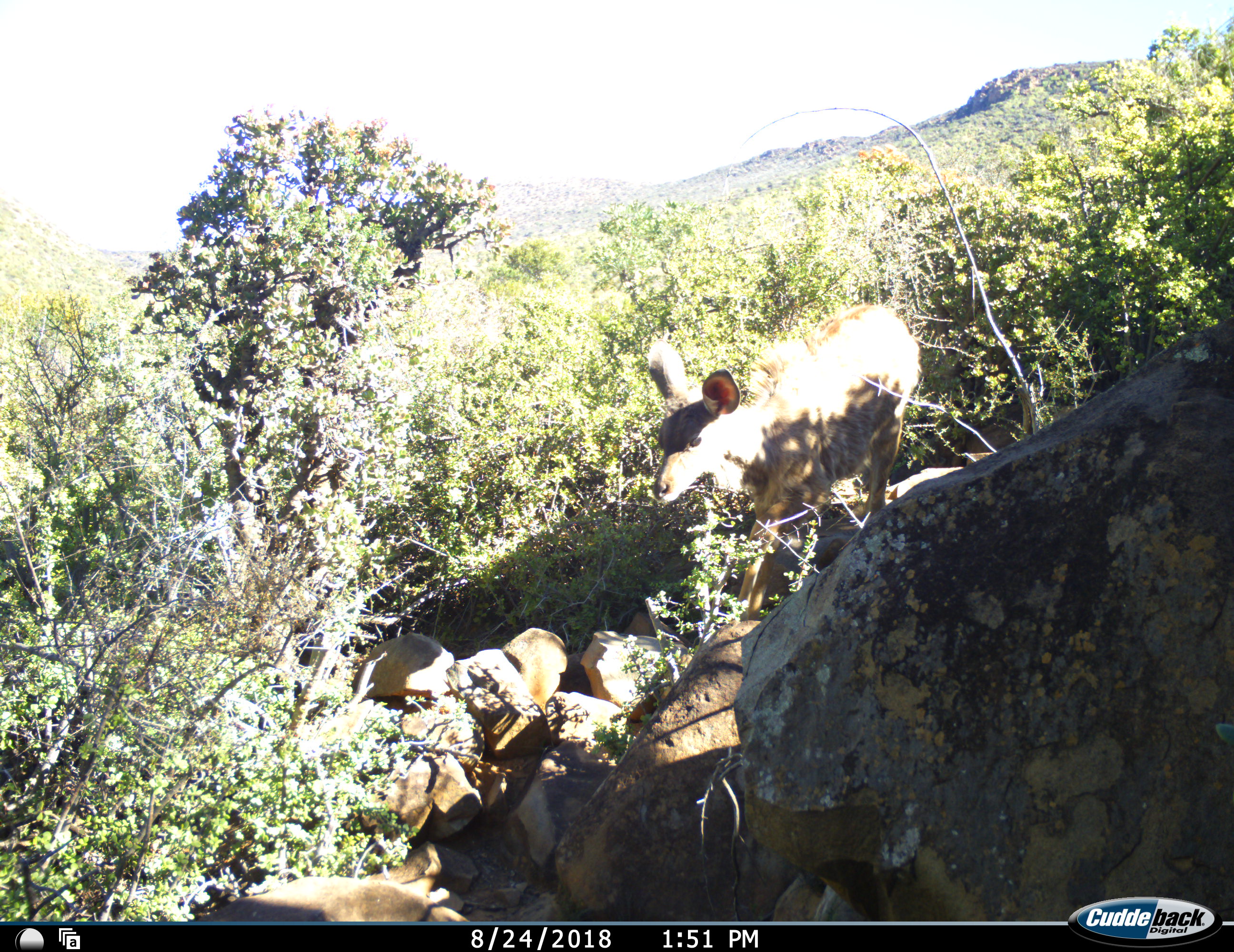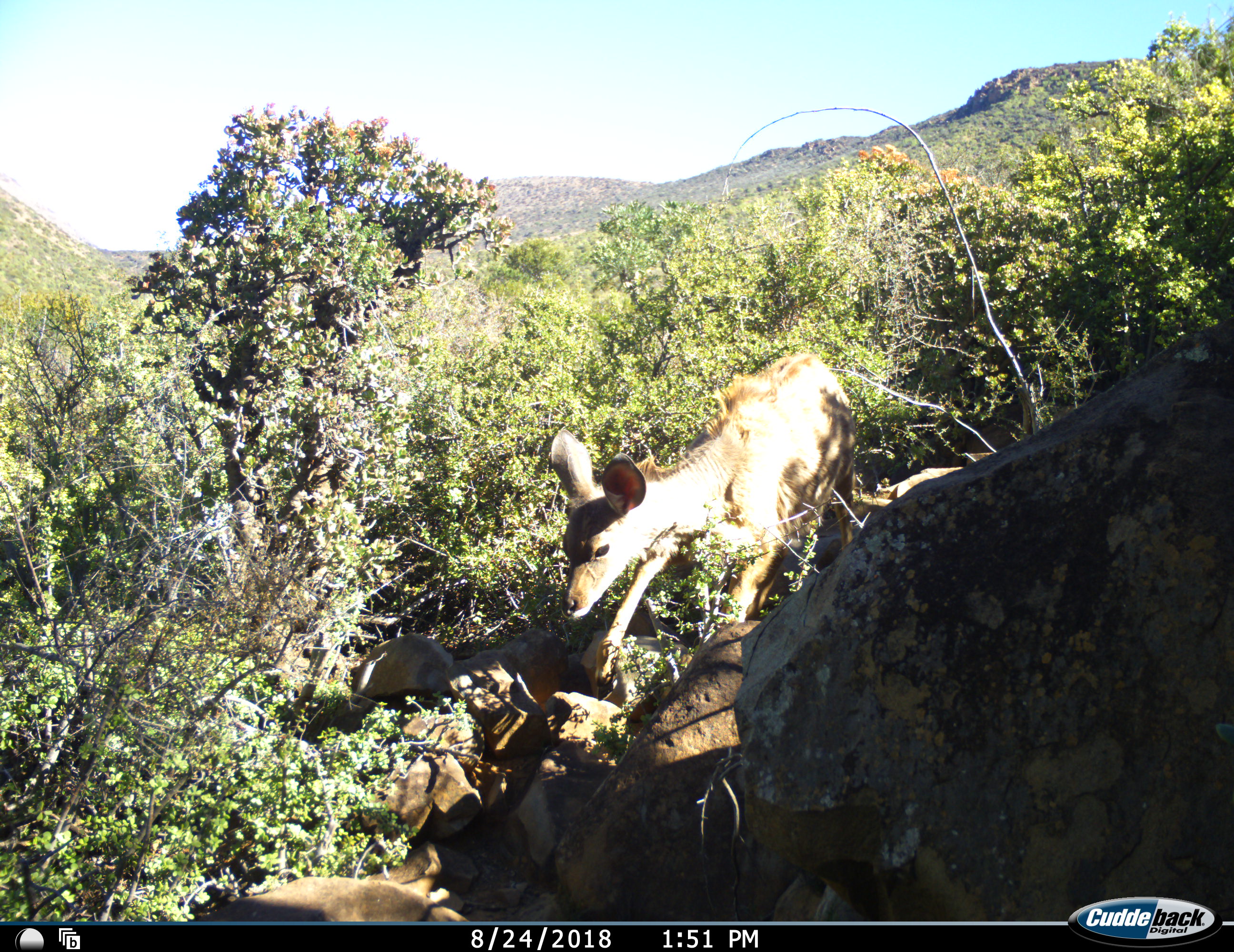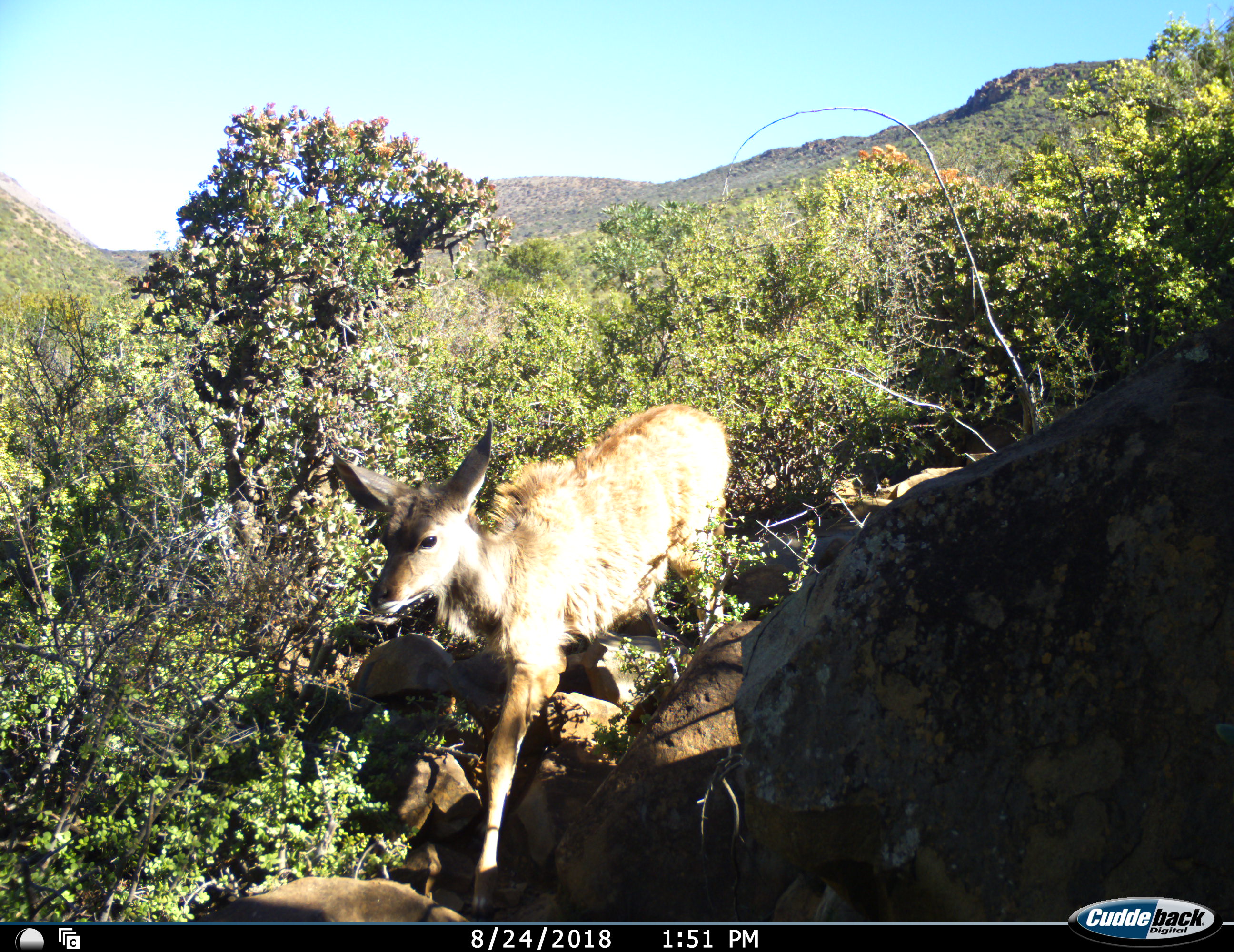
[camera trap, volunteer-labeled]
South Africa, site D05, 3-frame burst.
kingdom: Animalia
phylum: Chordata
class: Mammalia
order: Artiodactyla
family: Bovidae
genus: Tragelaphus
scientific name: Tragelaphus strepsiceros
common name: greater kudu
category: kudu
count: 1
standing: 0%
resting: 0%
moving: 100%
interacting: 0%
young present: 50%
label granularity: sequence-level